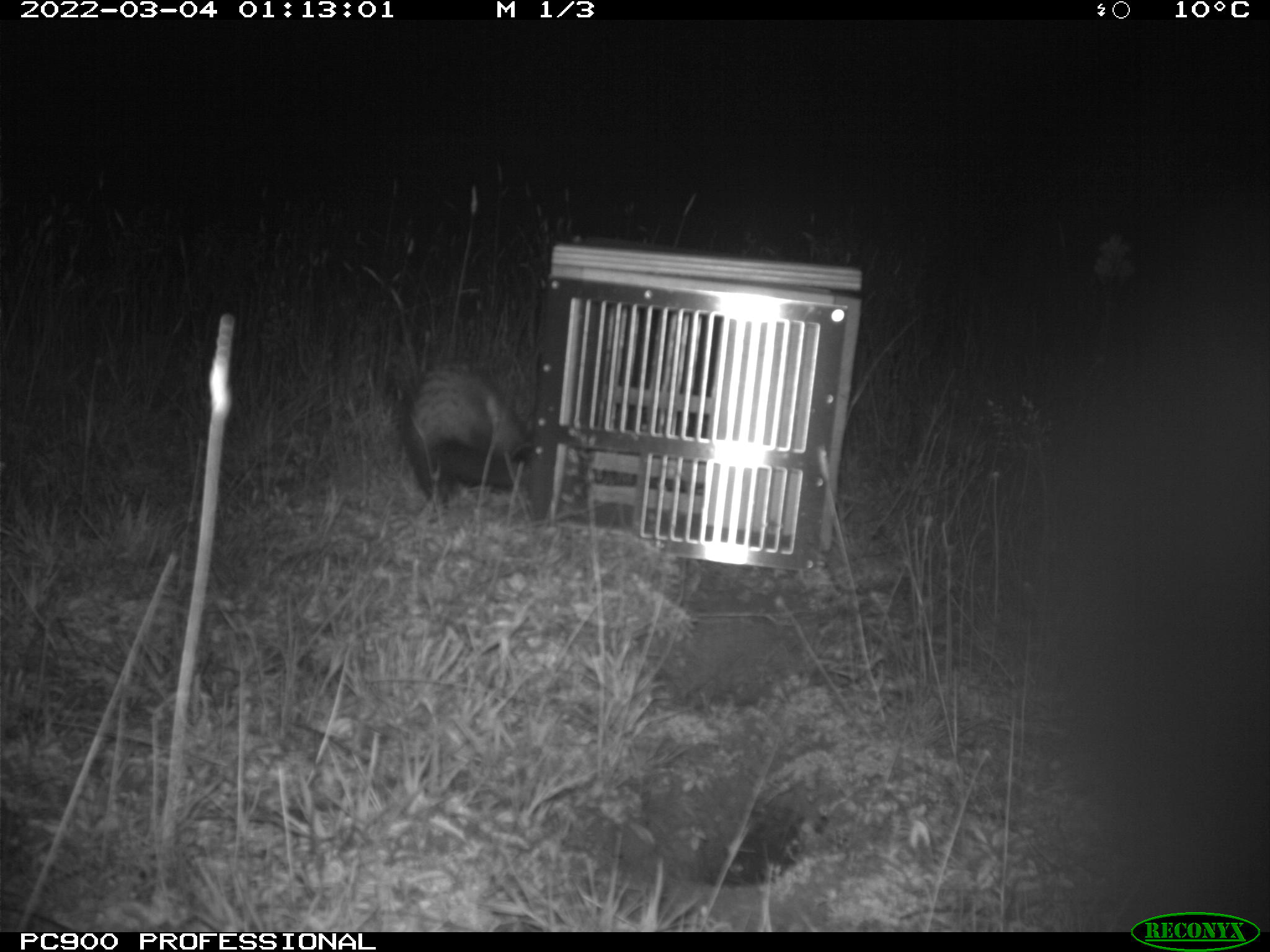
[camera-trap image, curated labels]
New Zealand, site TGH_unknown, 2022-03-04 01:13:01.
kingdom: Animalia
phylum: Chordata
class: Mammalia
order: Carnivora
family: Mustelidae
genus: Mustela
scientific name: Mustela furo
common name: ferret